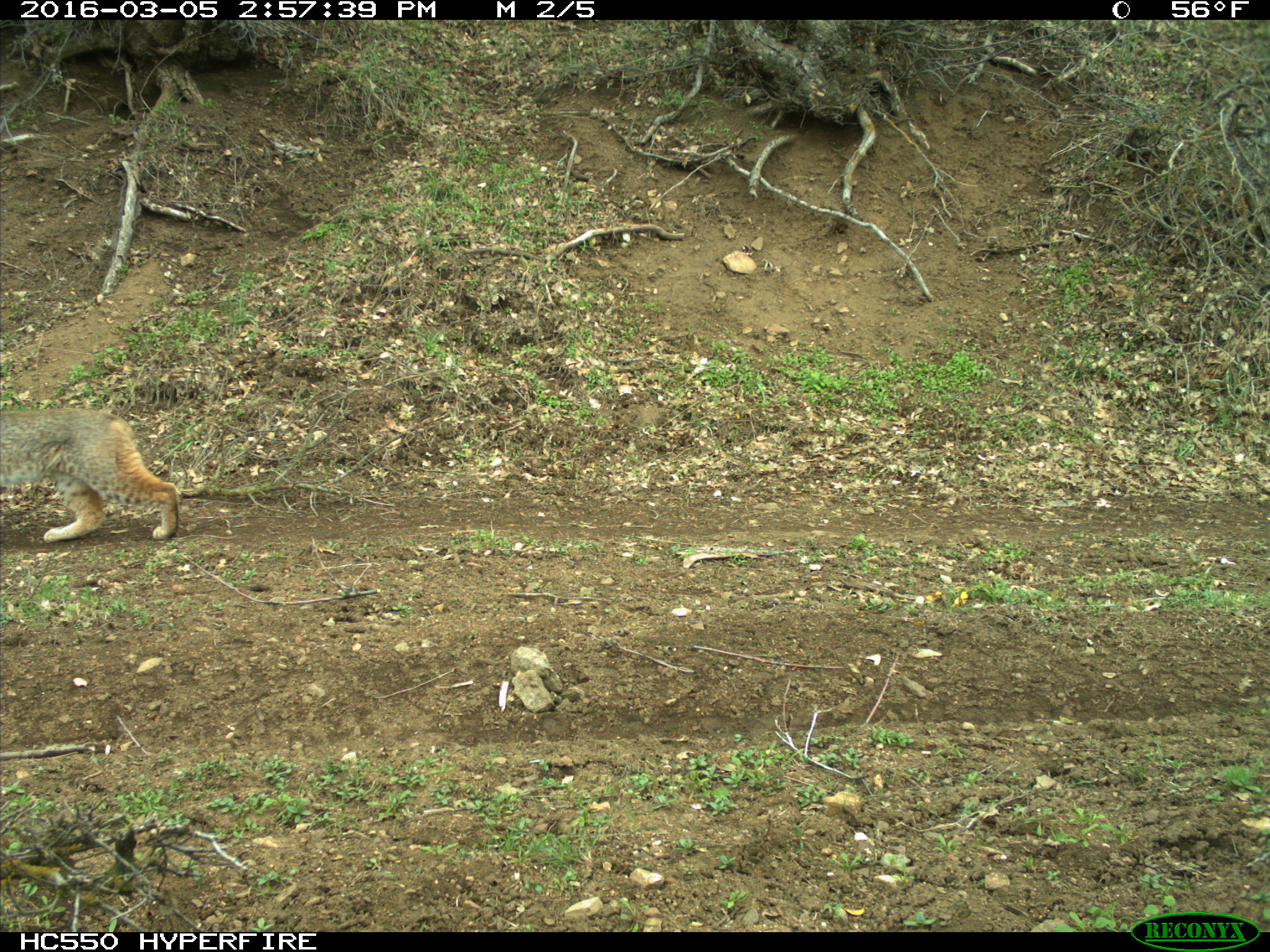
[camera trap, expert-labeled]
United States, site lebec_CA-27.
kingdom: Animalia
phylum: Chordata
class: Mammalia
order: Carnivora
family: Felidae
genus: Lynx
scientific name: Lynx rufus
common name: bobcat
Lynx rufus (bobcat).